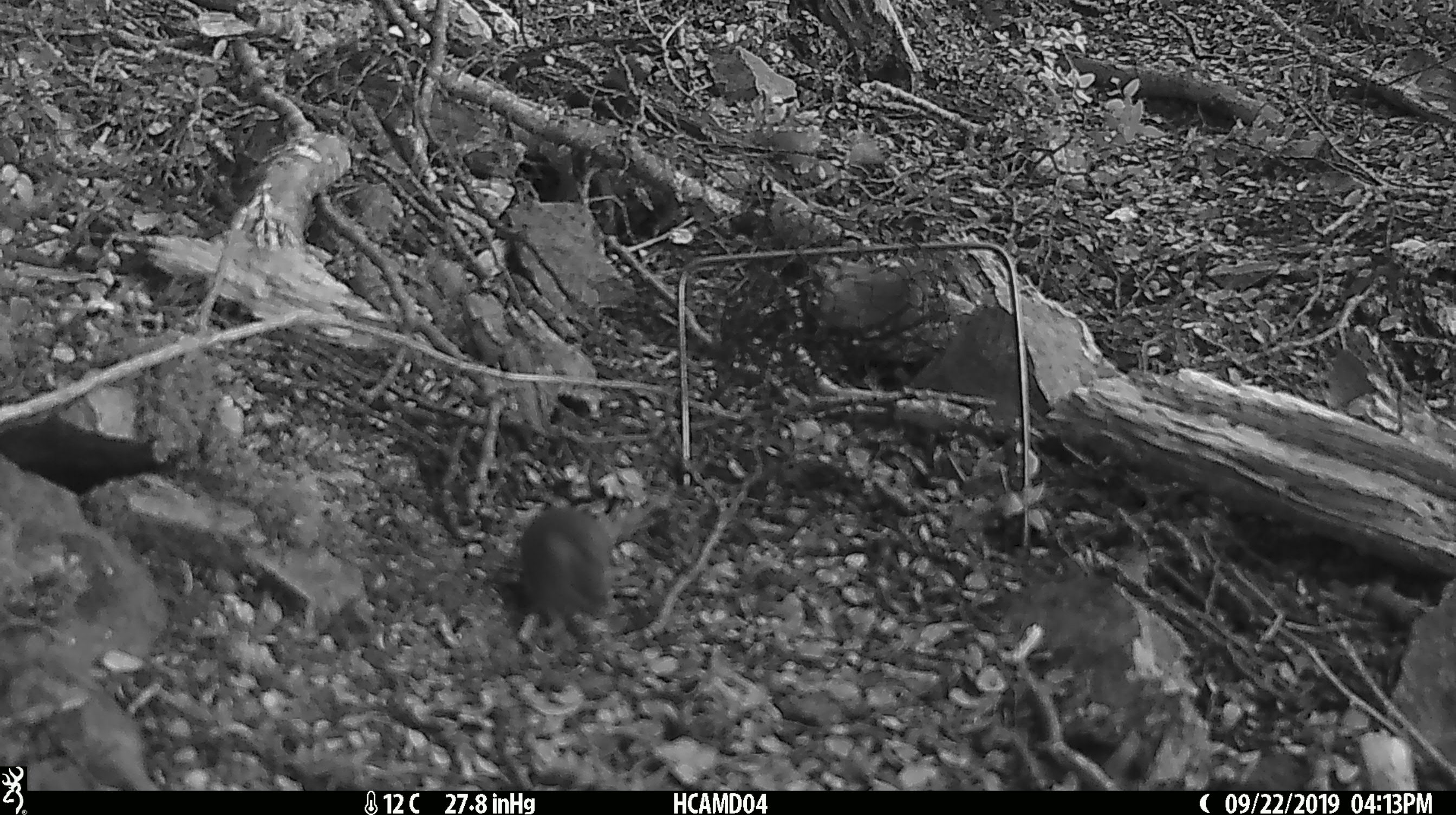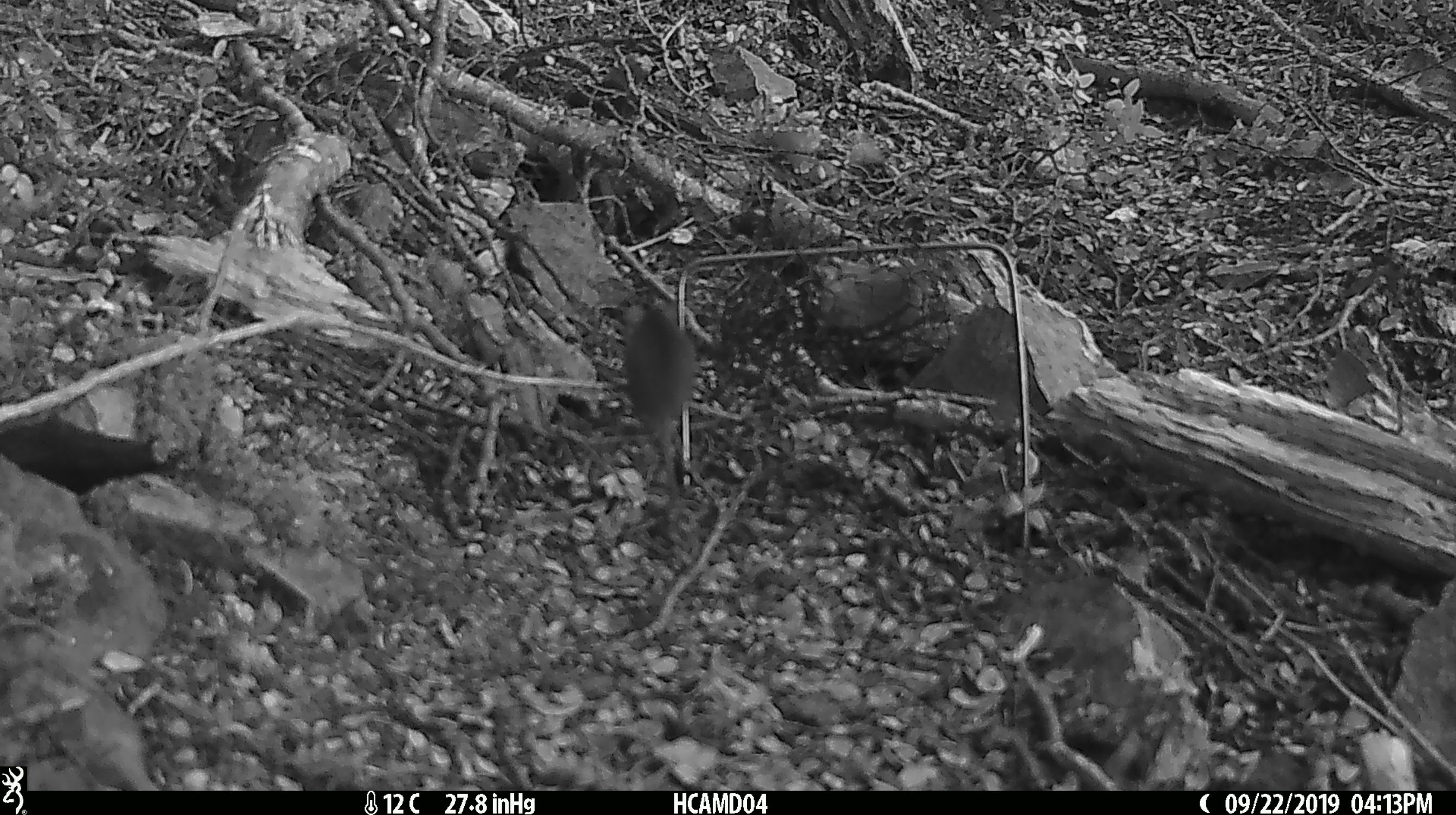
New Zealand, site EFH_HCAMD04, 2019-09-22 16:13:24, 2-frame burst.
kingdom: Animalia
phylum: Chordata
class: Mammalia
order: Rodentia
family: Muridae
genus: Mus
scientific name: Mus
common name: mouse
Mouse (Mus).